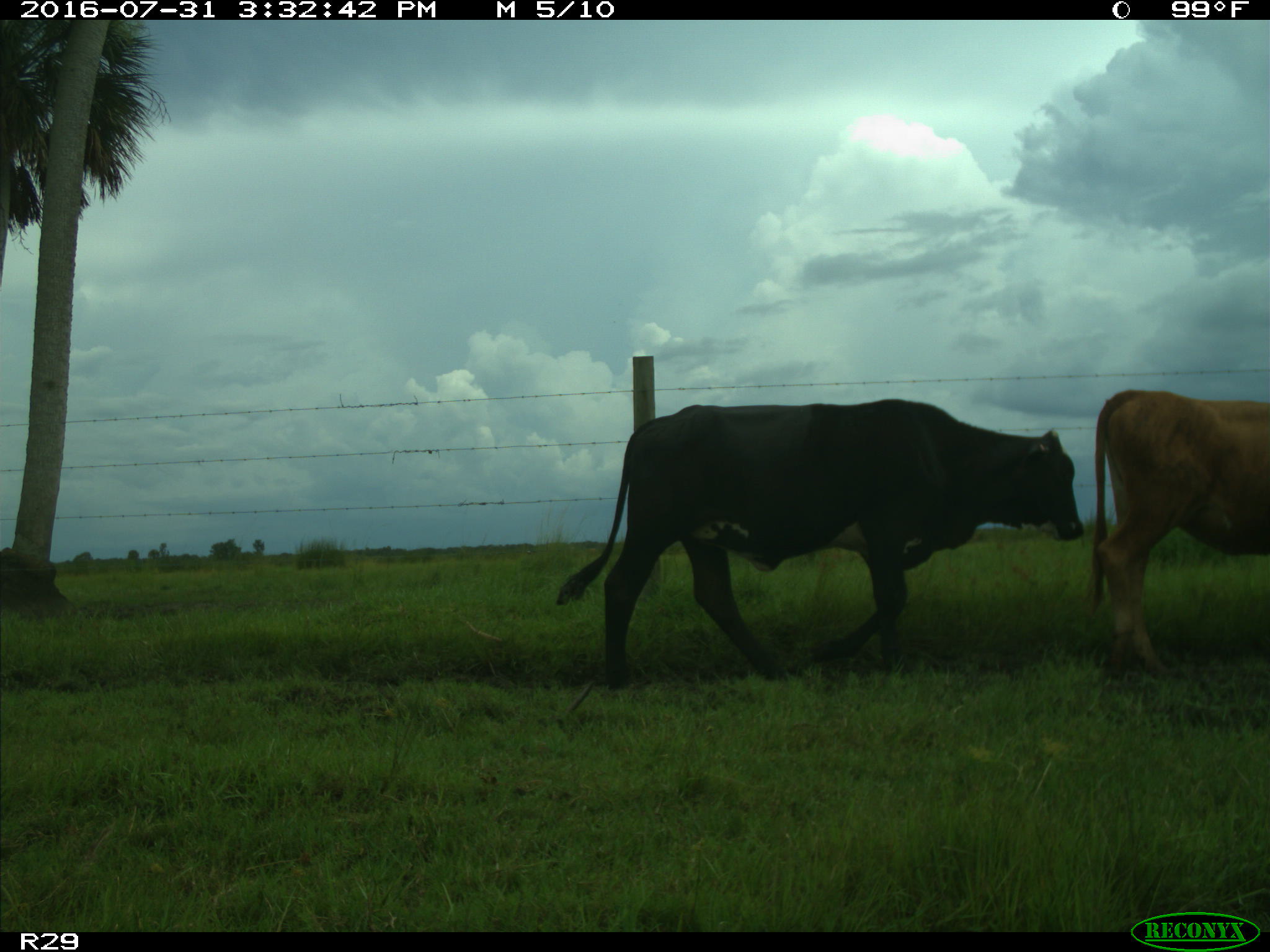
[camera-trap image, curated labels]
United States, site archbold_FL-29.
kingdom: Animalia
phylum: Chordata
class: Mammalia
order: Artiodactyla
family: Bovidae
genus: Bos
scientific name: Bos taurus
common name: domestic cow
Bos taurus (domestic cow).